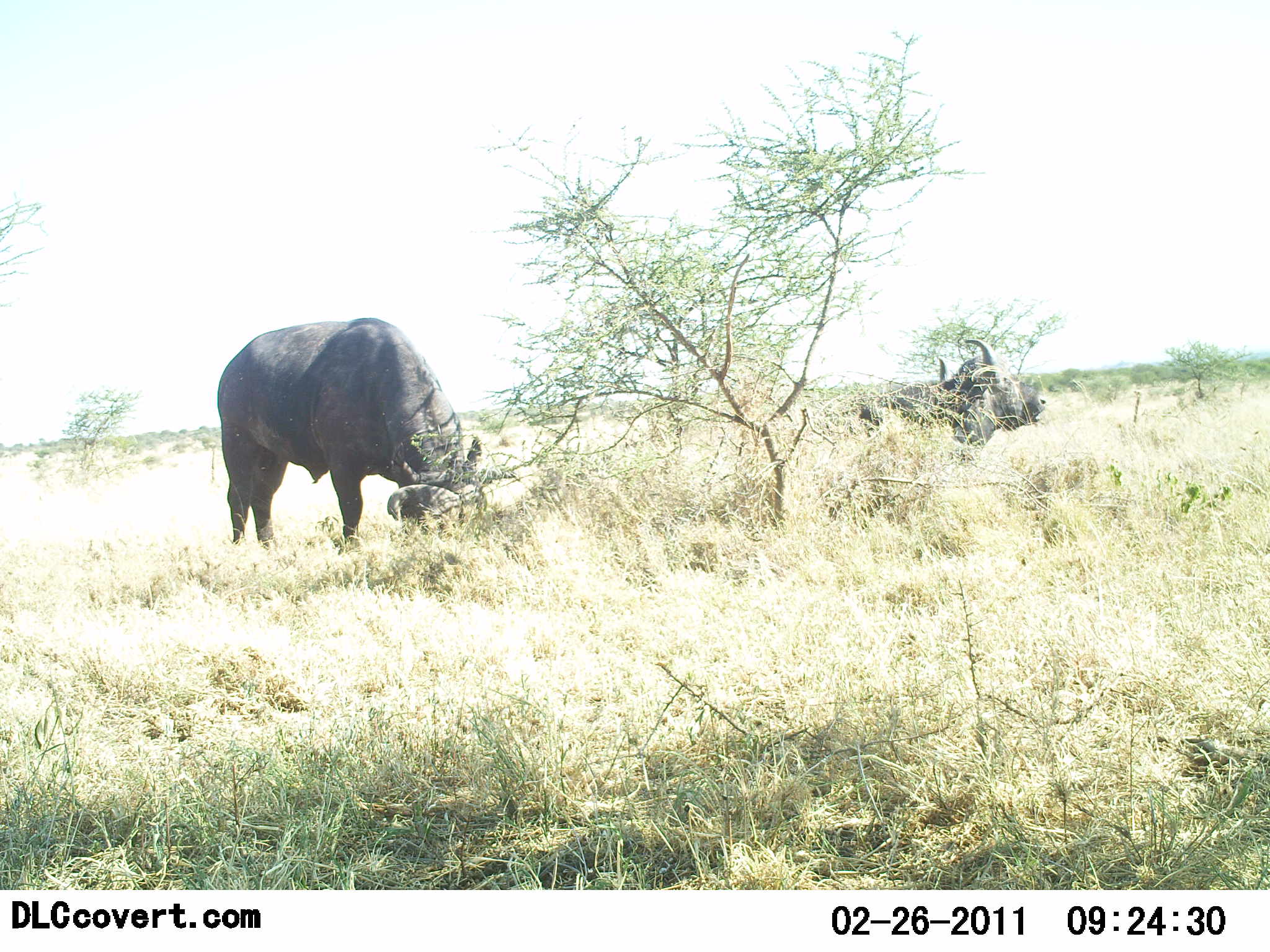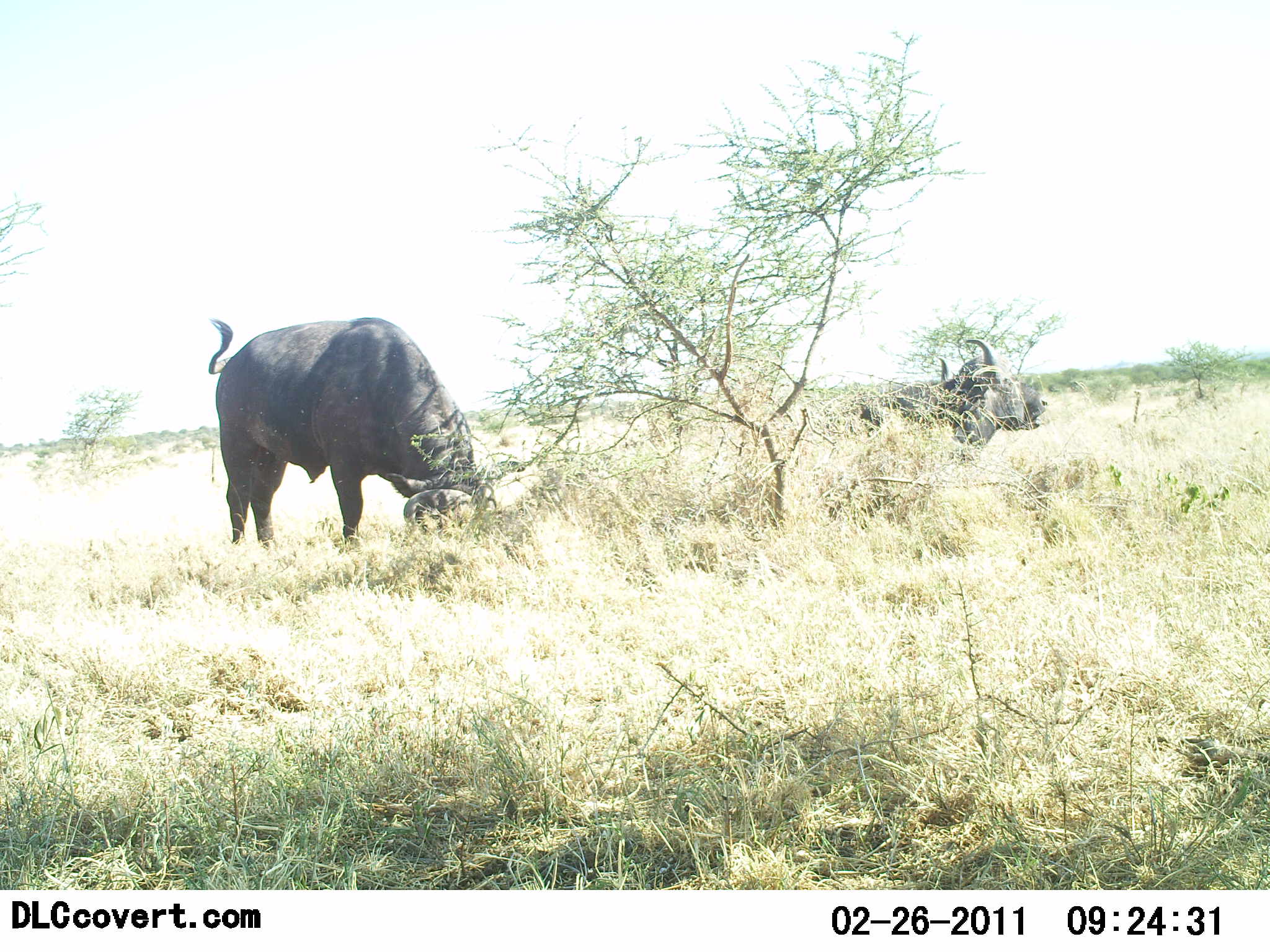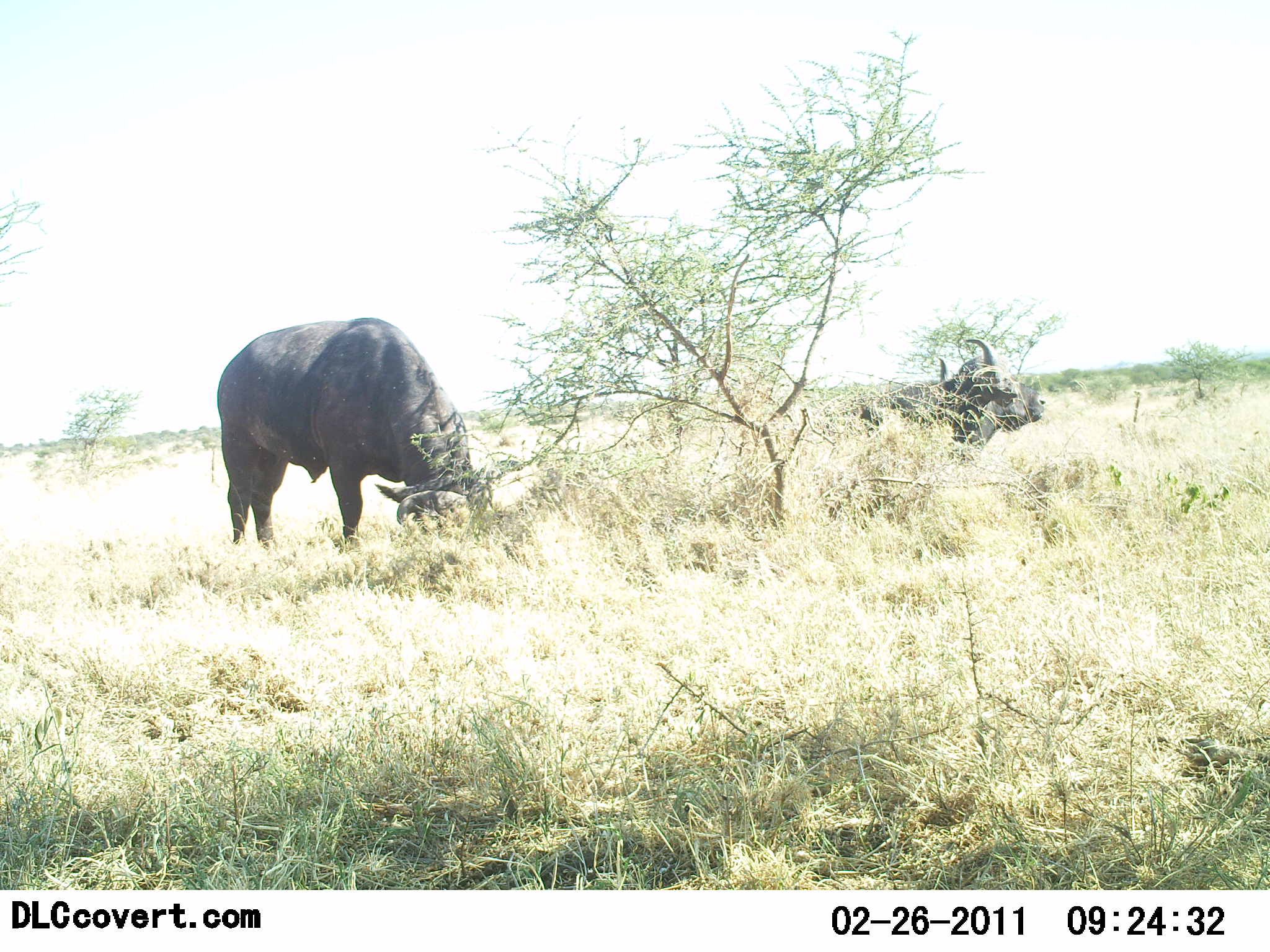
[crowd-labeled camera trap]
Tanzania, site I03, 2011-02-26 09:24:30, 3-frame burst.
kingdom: Animalia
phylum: Chordata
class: Mammalia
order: Artiodactyla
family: Bovidae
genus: Syncerus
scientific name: Syncerus caffer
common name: cape buffalo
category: buffalo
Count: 2.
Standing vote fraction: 43%.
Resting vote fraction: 29%.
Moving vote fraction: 0%.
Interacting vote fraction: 0%.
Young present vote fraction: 0%.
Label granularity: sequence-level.